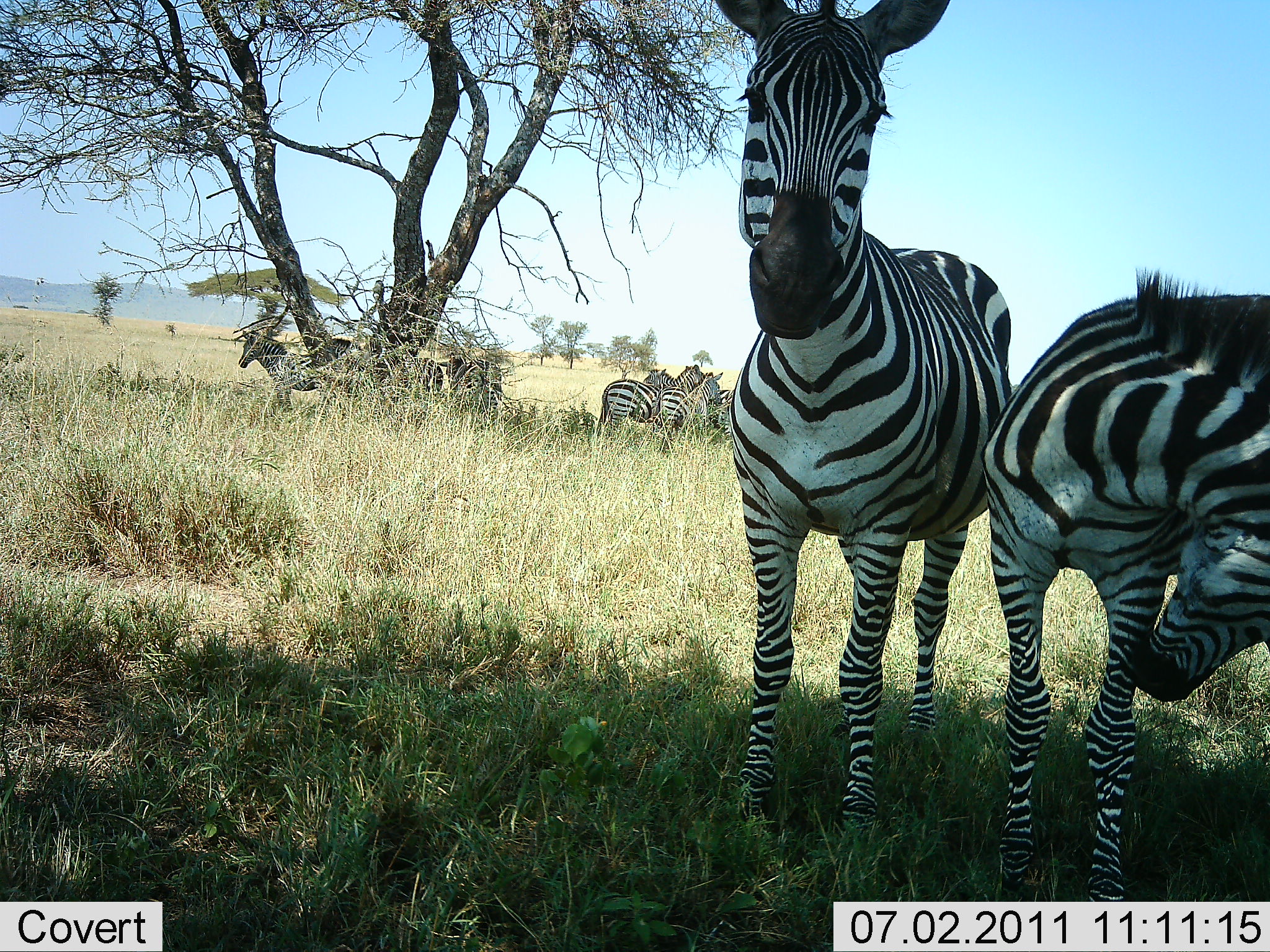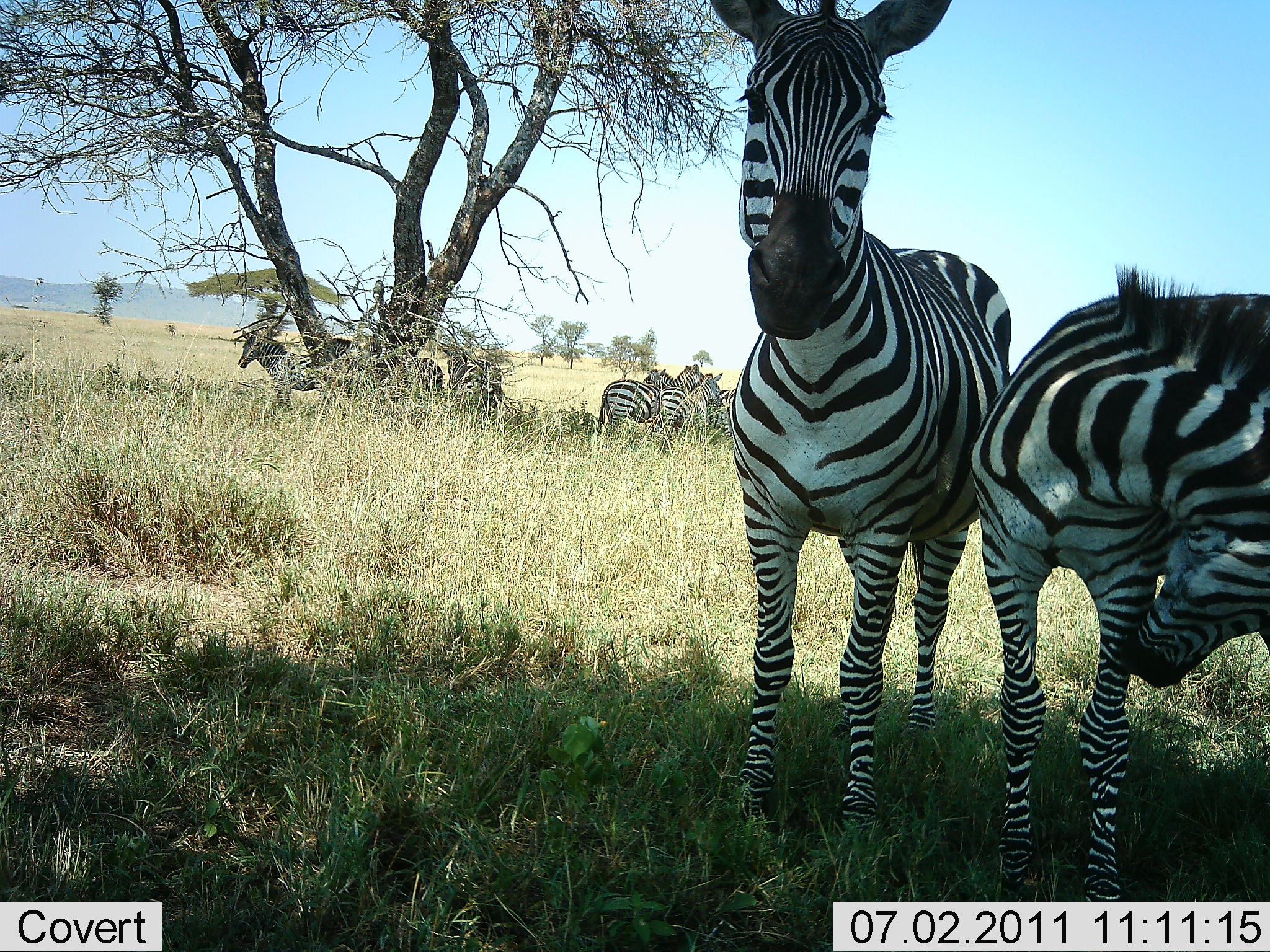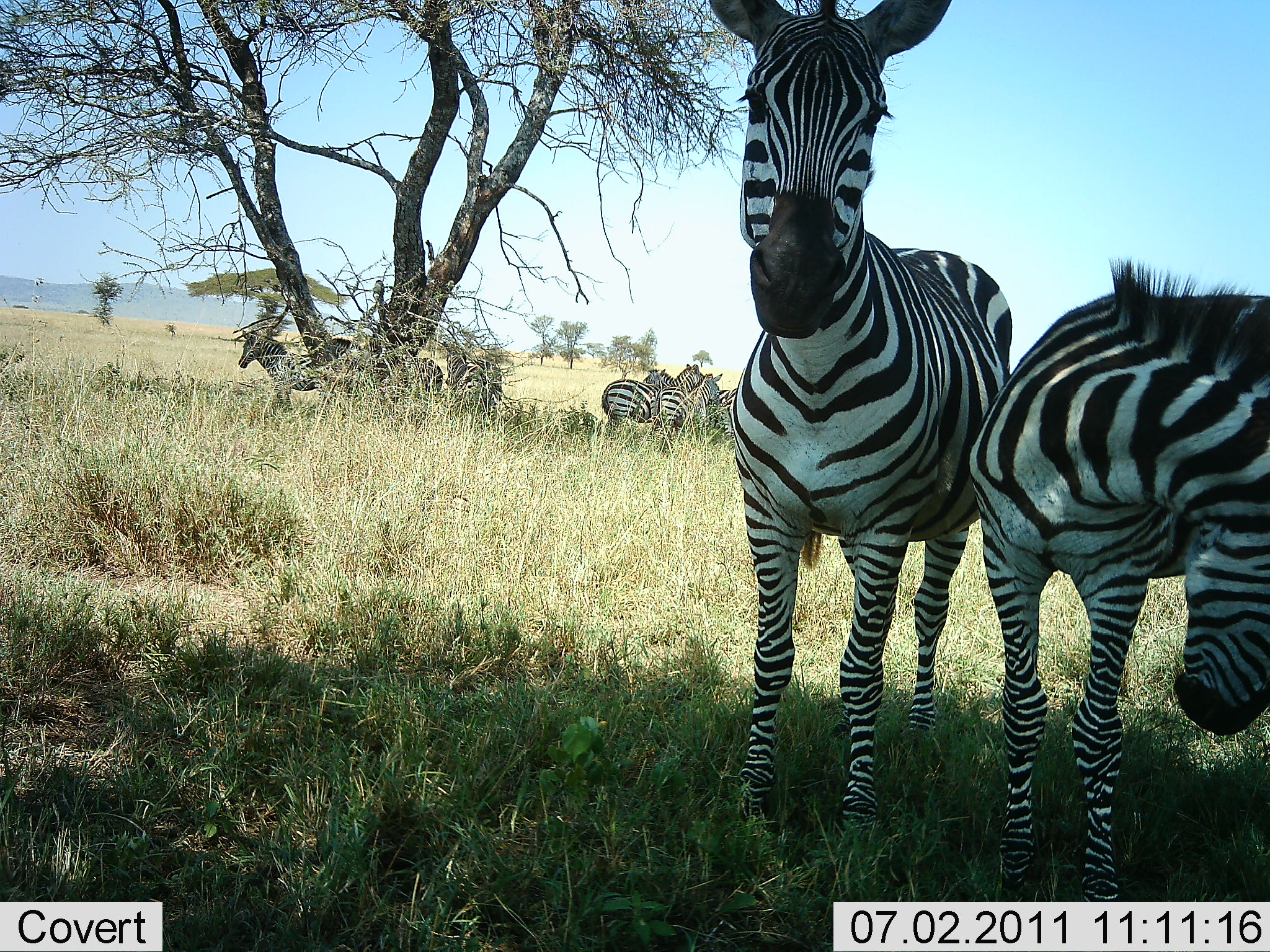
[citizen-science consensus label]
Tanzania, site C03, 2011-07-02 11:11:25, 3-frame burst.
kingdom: Animalia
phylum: Chordata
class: Mammalia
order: Perissodactyla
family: Equidae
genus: Equus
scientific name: Equus quagga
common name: plains zebra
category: zebra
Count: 8.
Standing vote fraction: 92%.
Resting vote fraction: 15%.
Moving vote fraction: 0%.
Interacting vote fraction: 15%.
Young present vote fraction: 0%.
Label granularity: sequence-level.